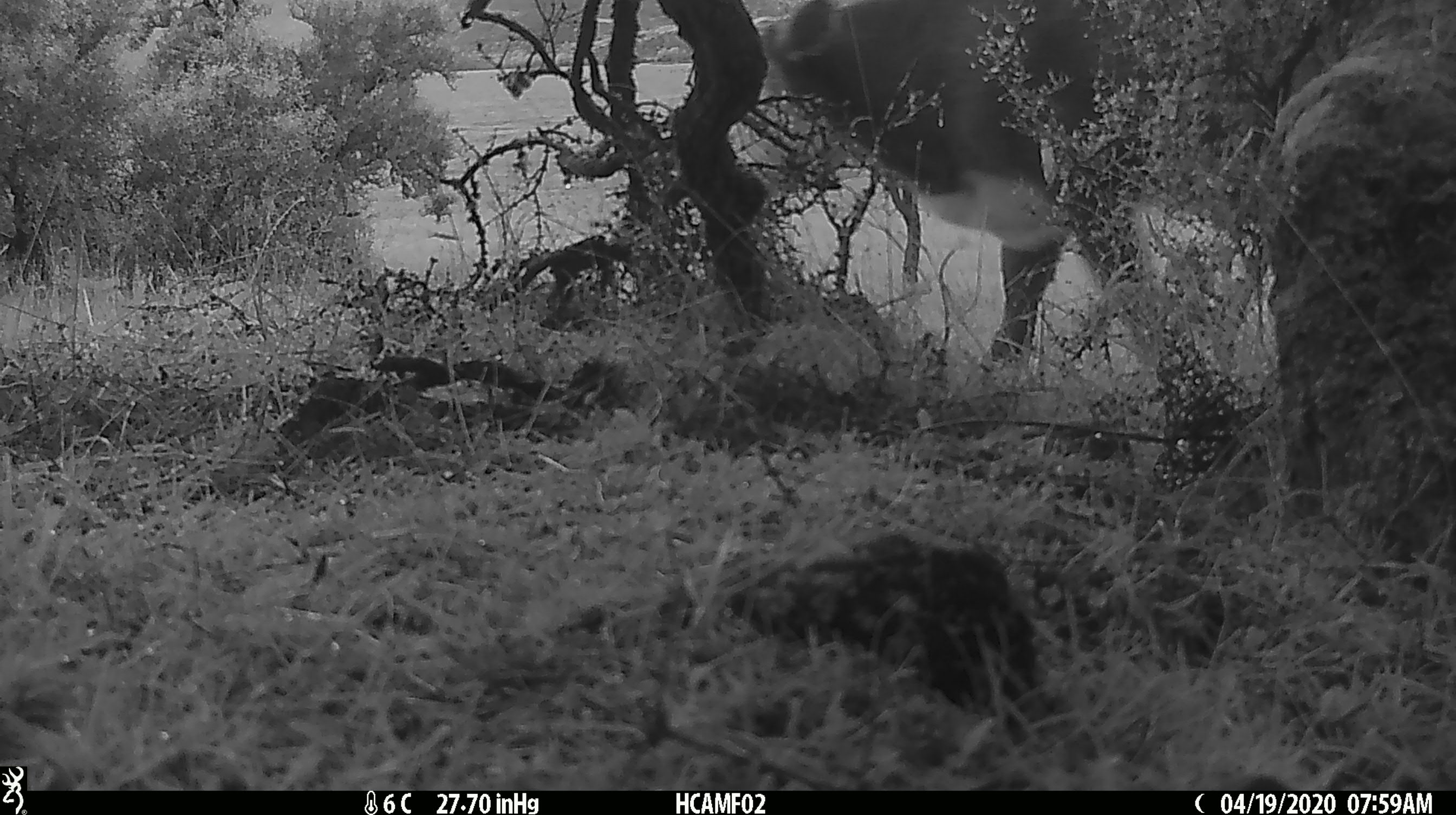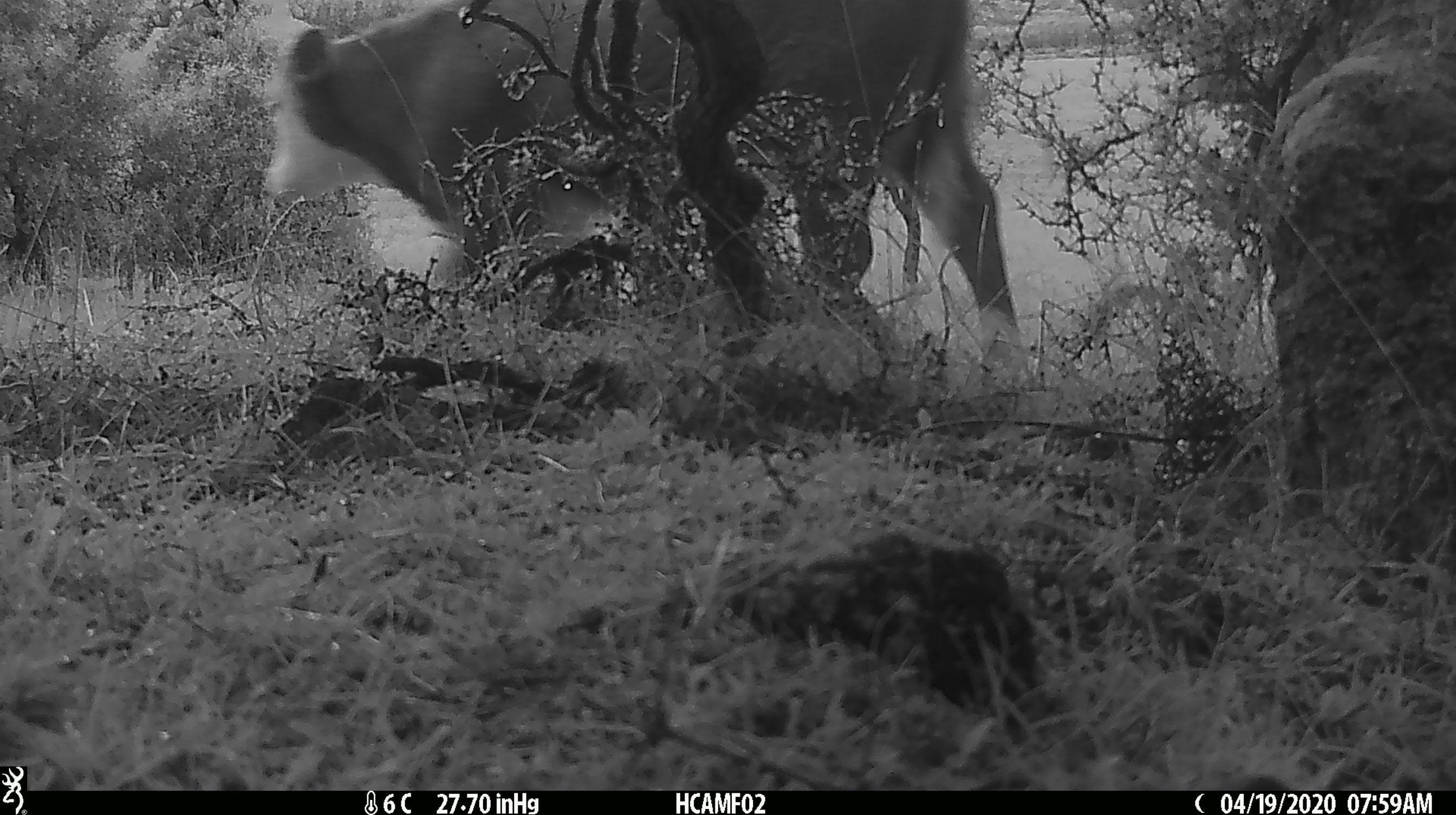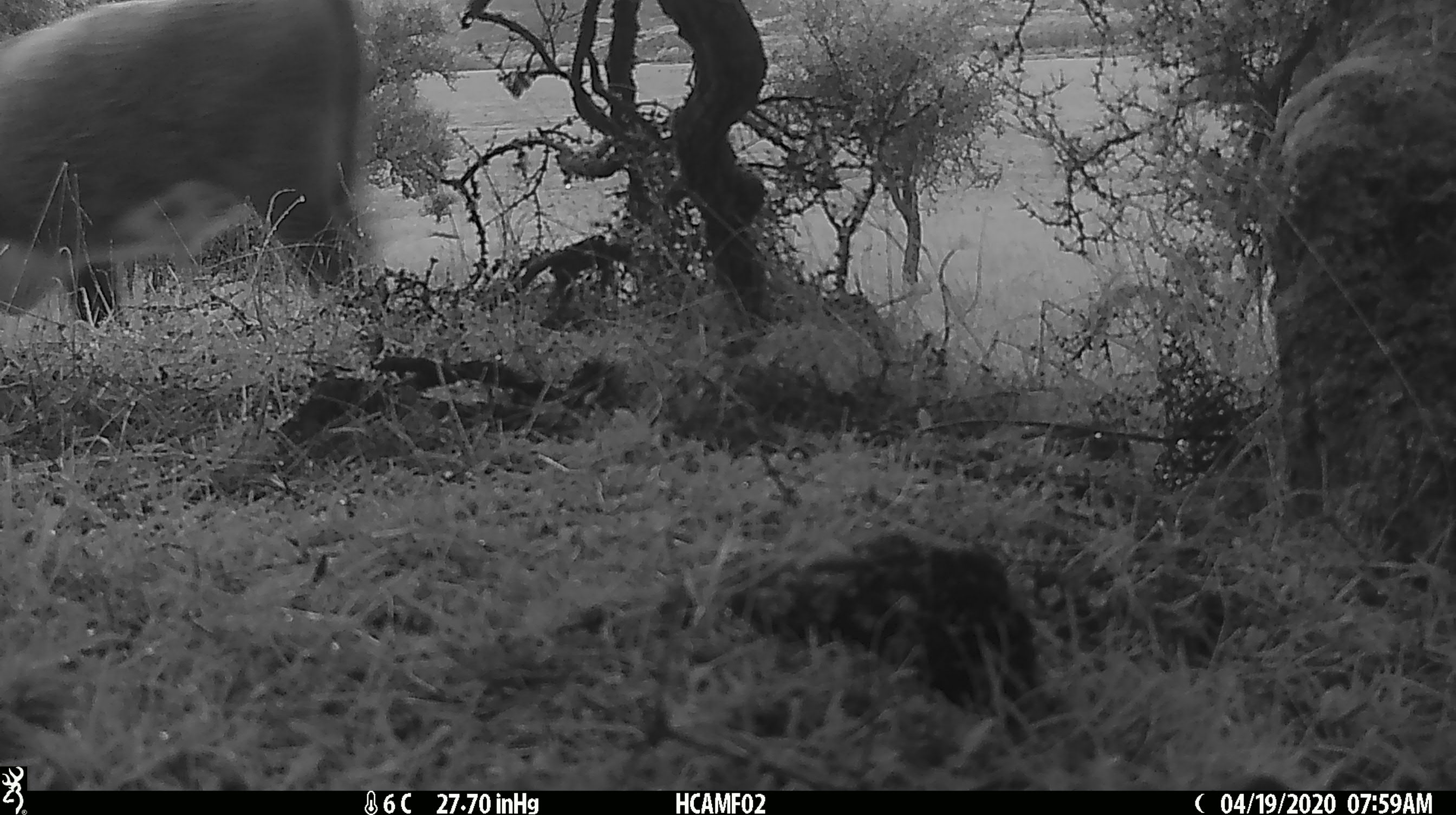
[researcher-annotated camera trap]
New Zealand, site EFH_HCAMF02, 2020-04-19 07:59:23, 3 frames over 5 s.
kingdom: Animalia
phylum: Chordata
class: Mammalia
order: Artiodactyla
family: Bovidae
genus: Bos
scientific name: Bos taurus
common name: domestic cow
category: cow